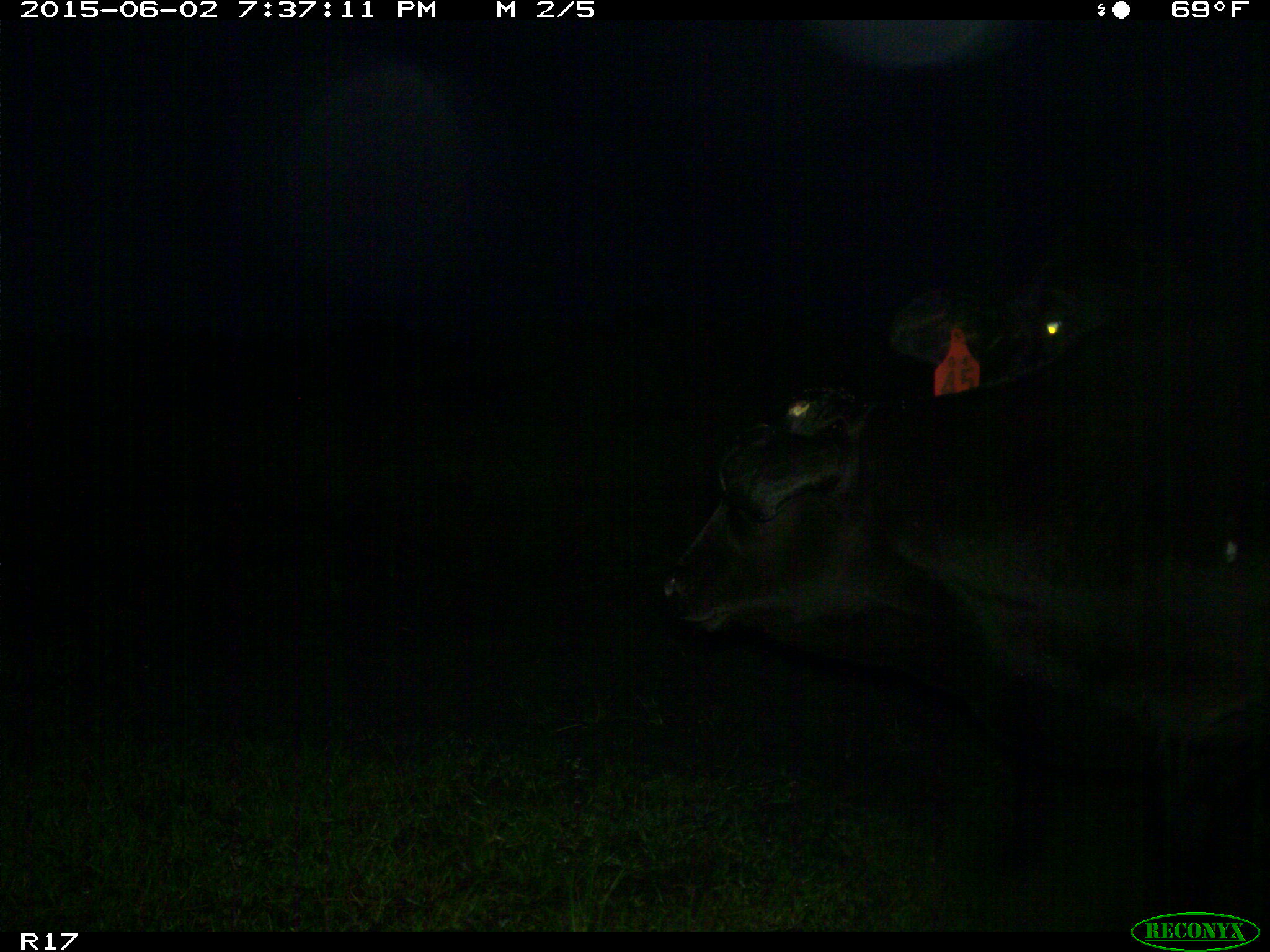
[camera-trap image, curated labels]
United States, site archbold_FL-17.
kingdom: Animalia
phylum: Chordata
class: Mammalia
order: Artiodactyla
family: Bovidae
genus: Bos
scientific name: Bos taurus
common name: domestic cow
Bos taurus (domestic cow).